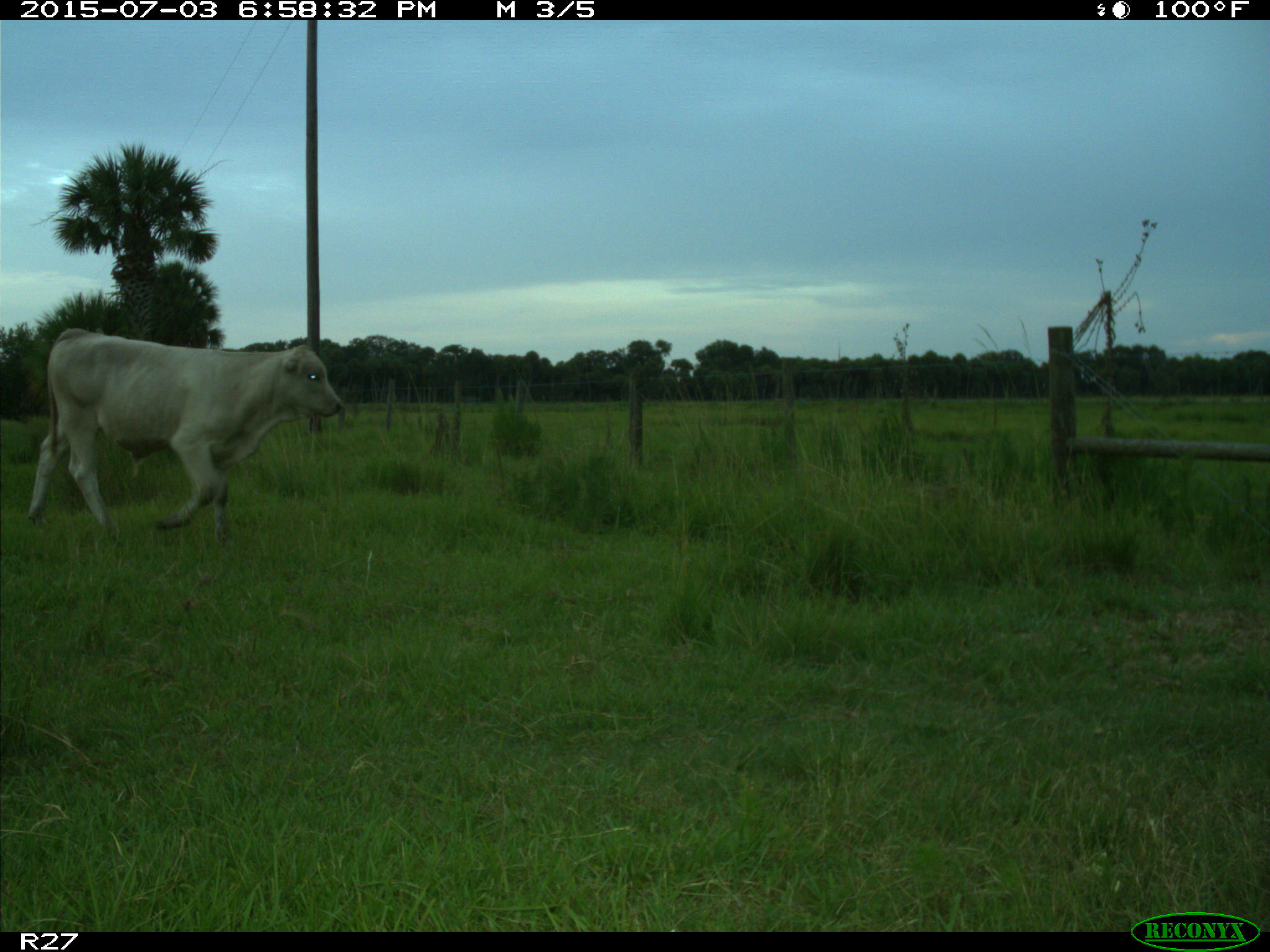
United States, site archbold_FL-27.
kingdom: Animalia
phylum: Chordata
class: Mammalia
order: Artiodactyla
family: Bovidae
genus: Bos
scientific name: Bos taurus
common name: domestic cow